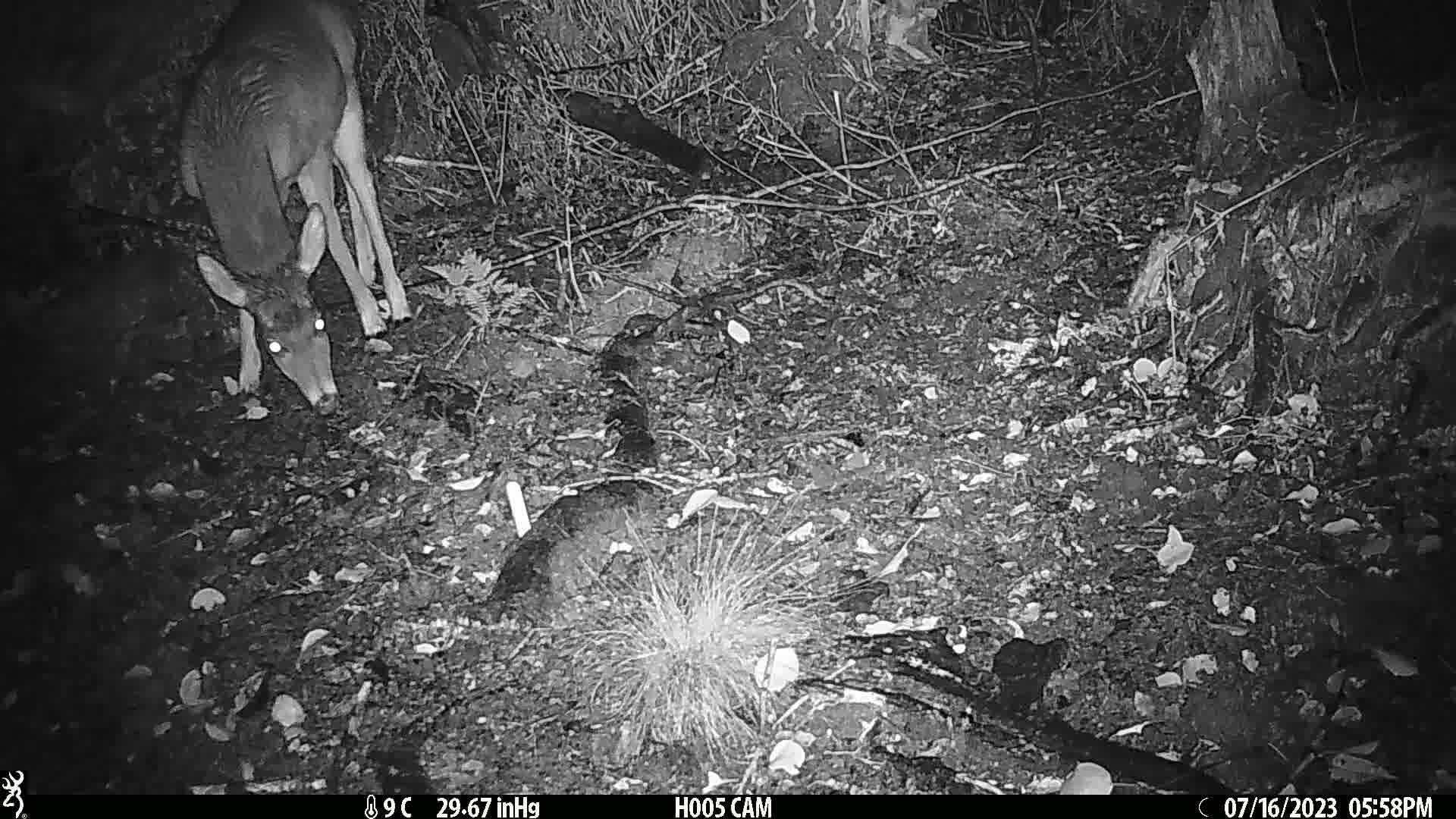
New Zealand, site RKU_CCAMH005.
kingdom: Animalia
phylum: Chordata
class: Mammalia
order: Artiodactyla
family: Cervidae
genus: Odocoileus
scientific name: Odocoileus virginianus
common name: white-tailed deer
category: white tailed deer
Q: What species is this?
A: White tailed deer (white-tailed deer) (Odocoileus virginianus).